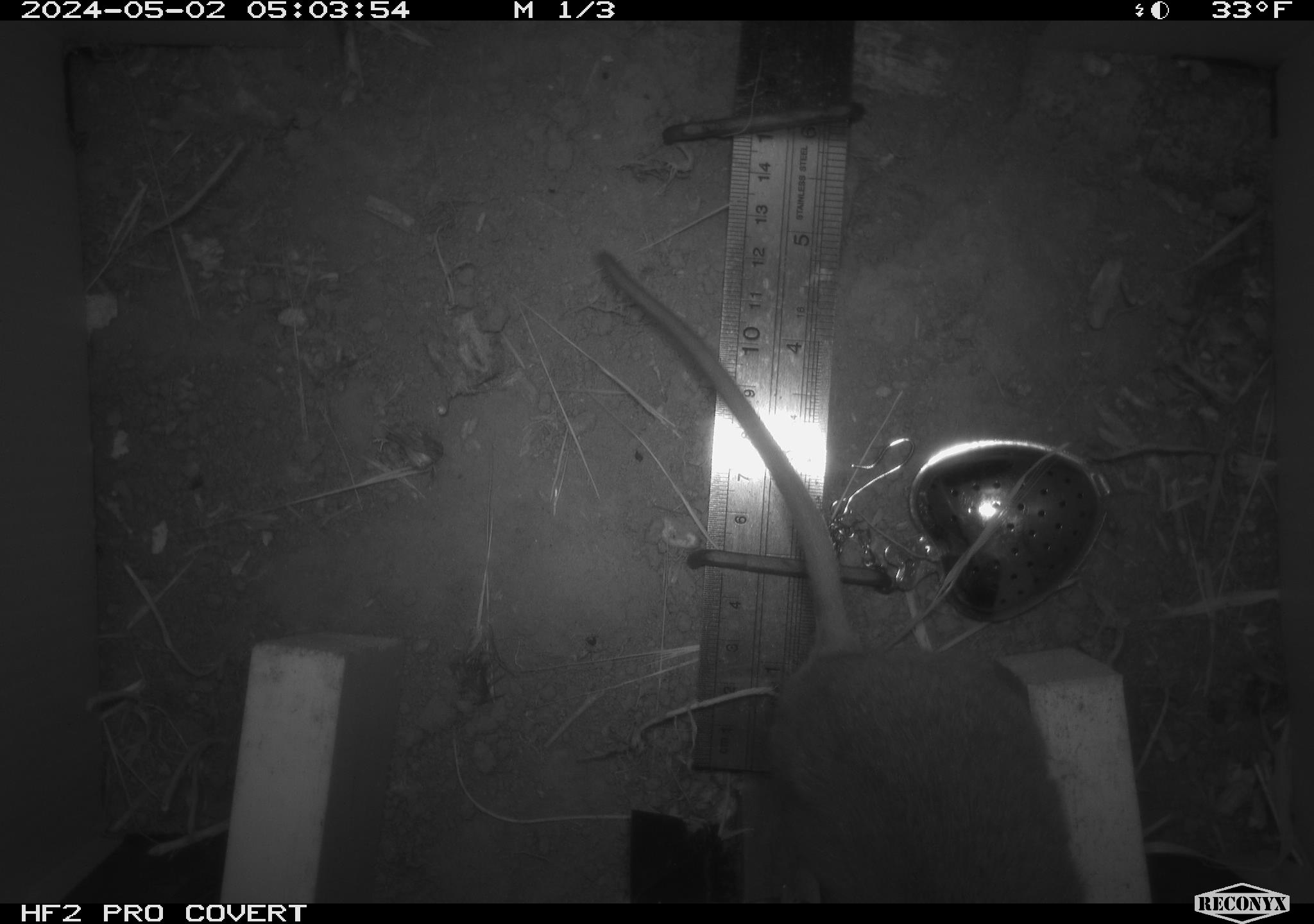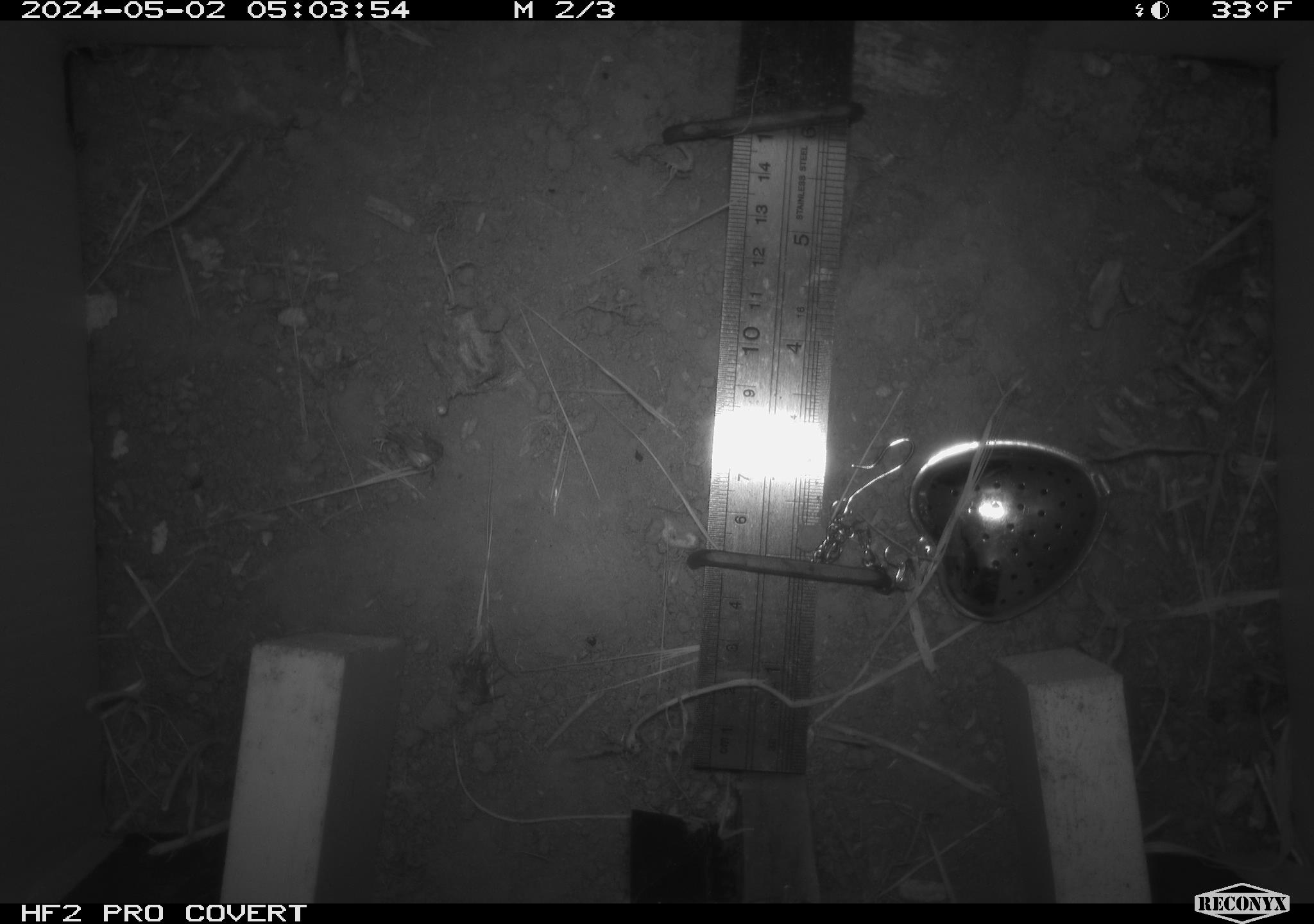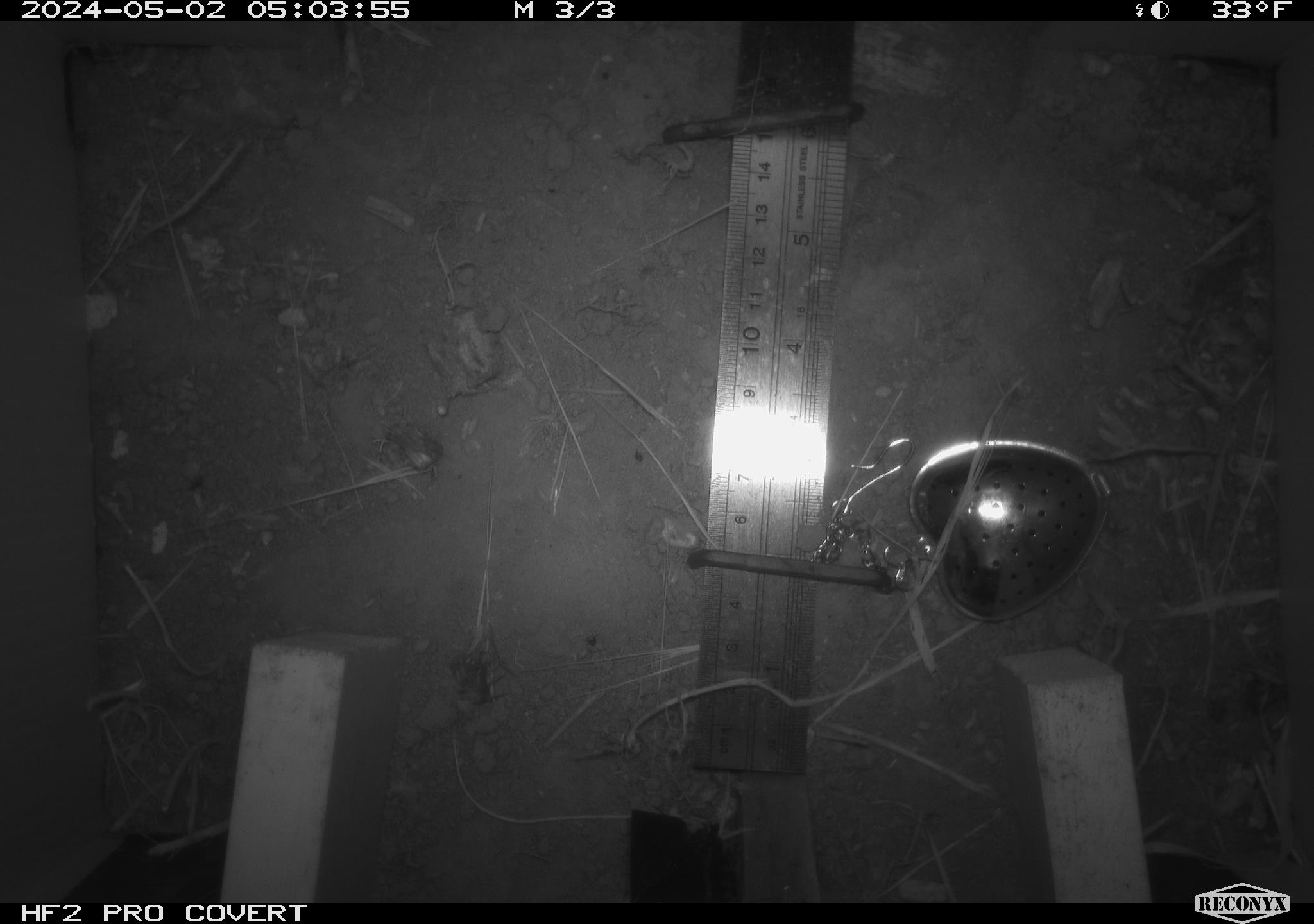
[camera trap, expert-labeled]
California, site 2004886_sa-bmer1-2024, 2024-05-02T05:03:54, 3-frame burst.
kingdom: Animalia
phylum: Chordata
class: Mammalia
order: Rodentia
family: Muridae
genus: Rattus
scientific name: Rattus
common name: rat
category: rattus species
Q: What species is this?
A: Rattus species (rat) (Rattus).